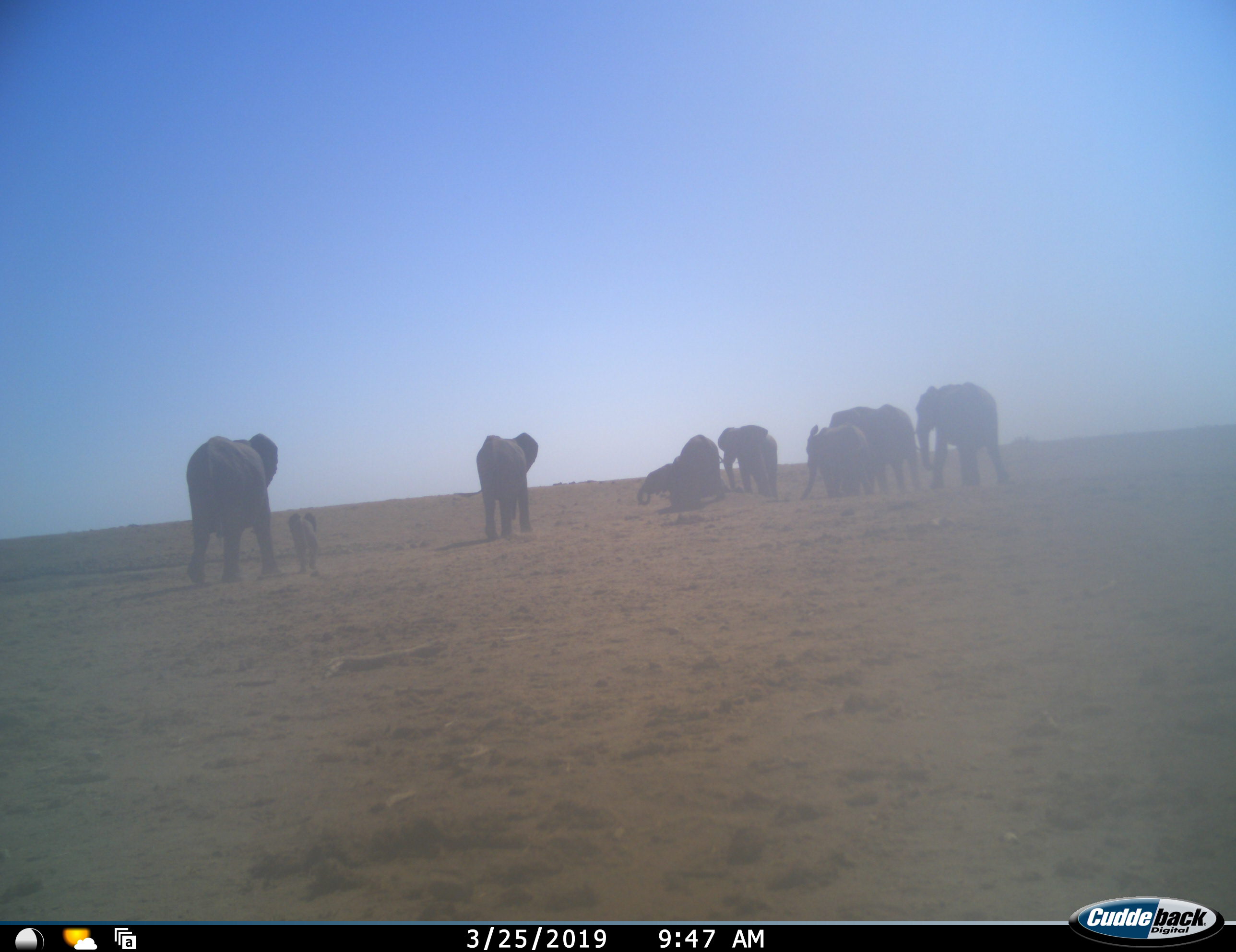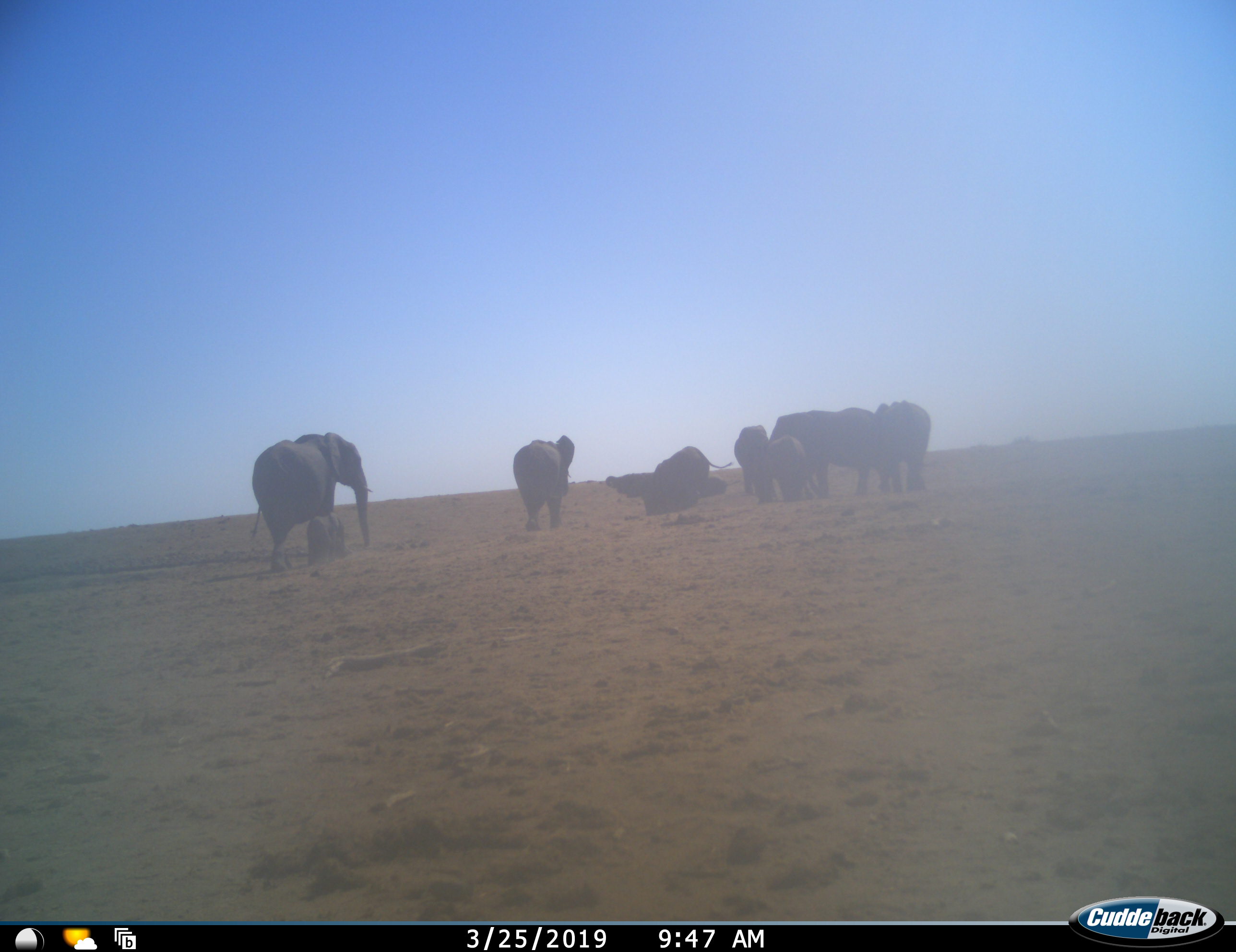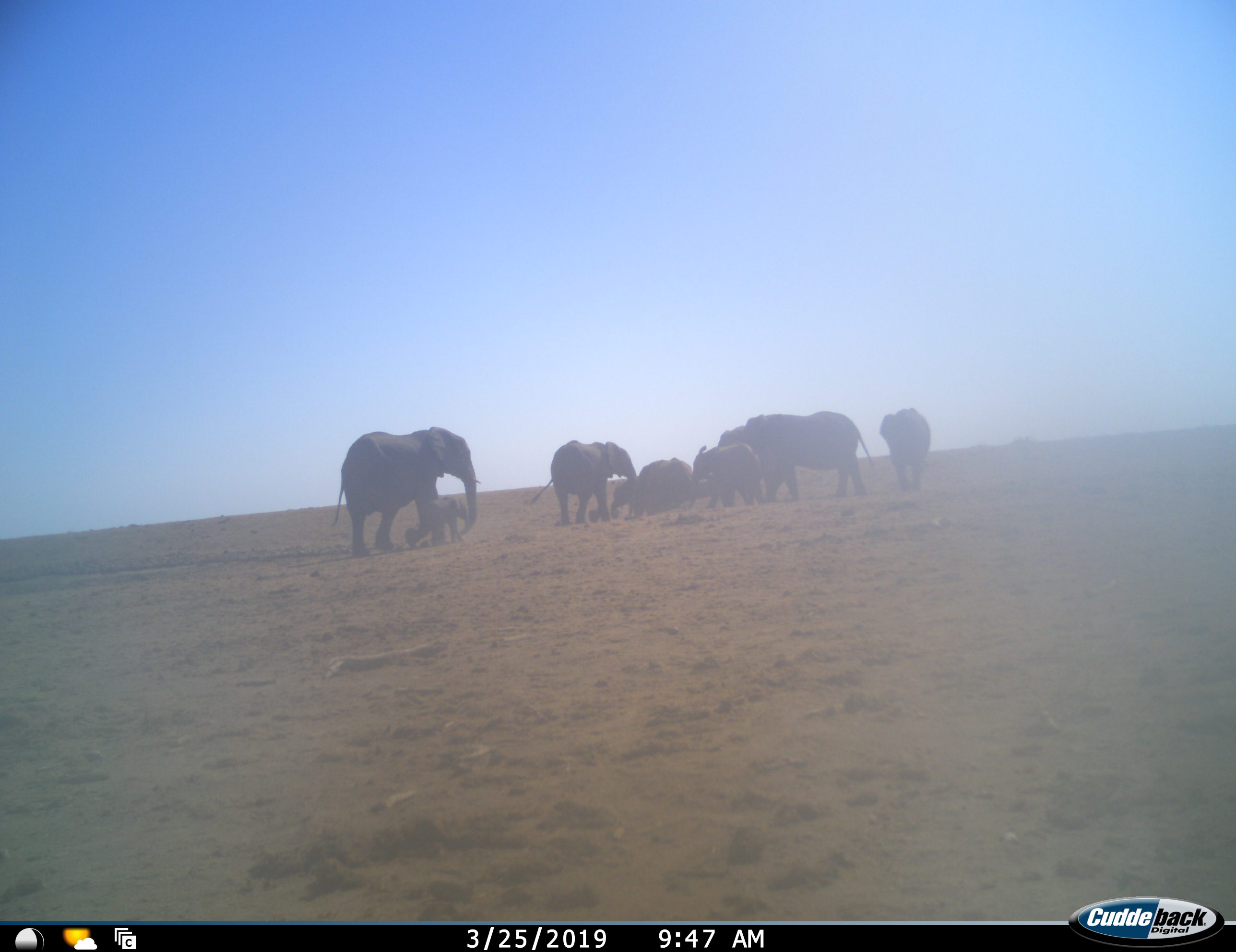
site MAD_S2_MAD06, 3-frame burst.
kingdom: Animalia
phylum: Chordata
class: Mammalia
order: Proboscidea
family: Elephantidae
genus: Loxodonta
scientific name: Loxodonta africana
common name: african bush elephant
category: elephant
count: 9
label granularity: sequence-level